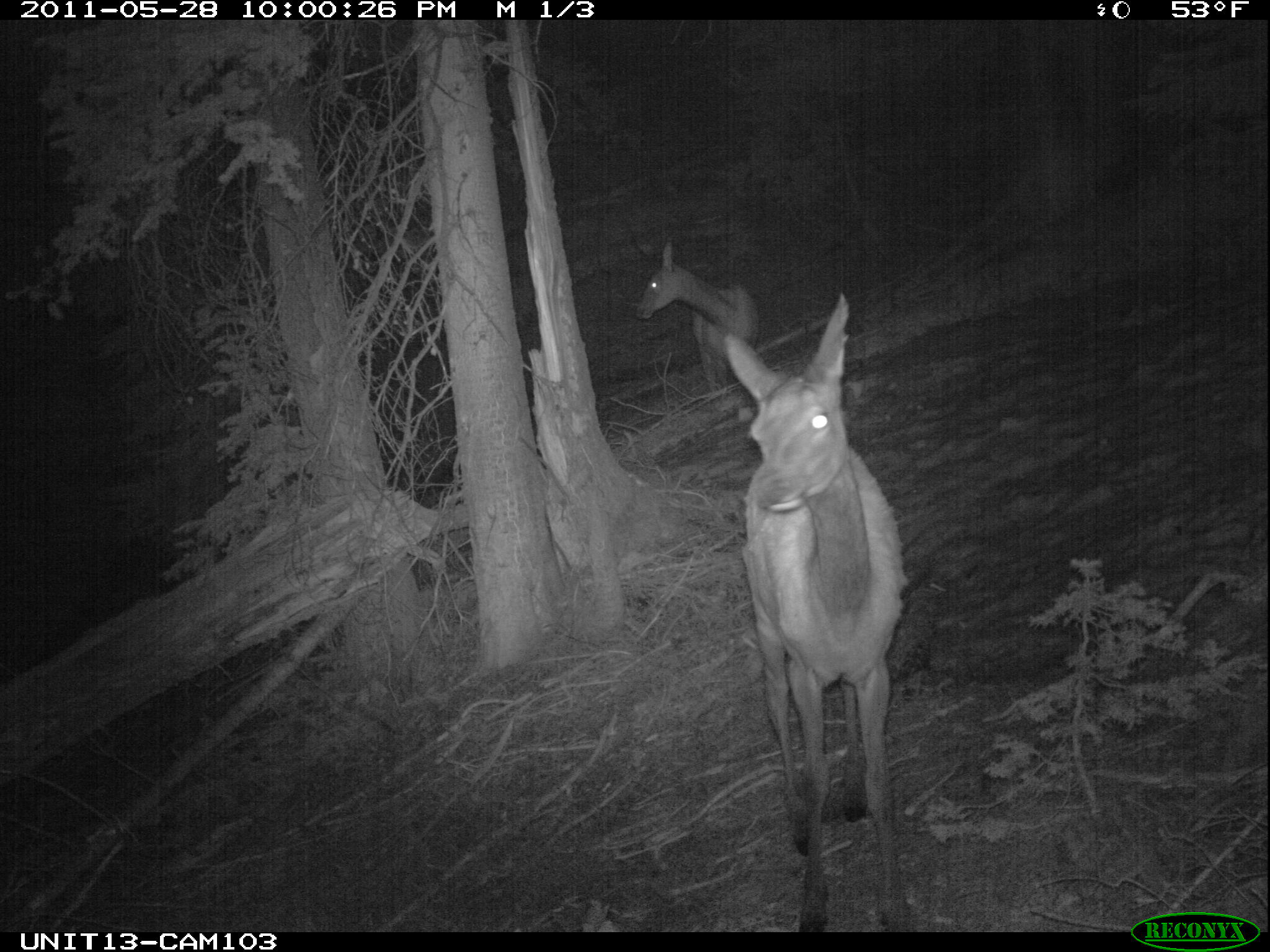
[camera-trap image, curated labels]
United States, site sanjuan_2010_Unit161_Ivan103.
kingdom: Animalia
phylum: Chordata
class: Mammalia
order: Artiodactyla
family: Cervidae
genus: Cervus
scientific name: Cervus elaphus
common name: red deer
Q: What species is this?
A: Cervus elaphus (red deer).